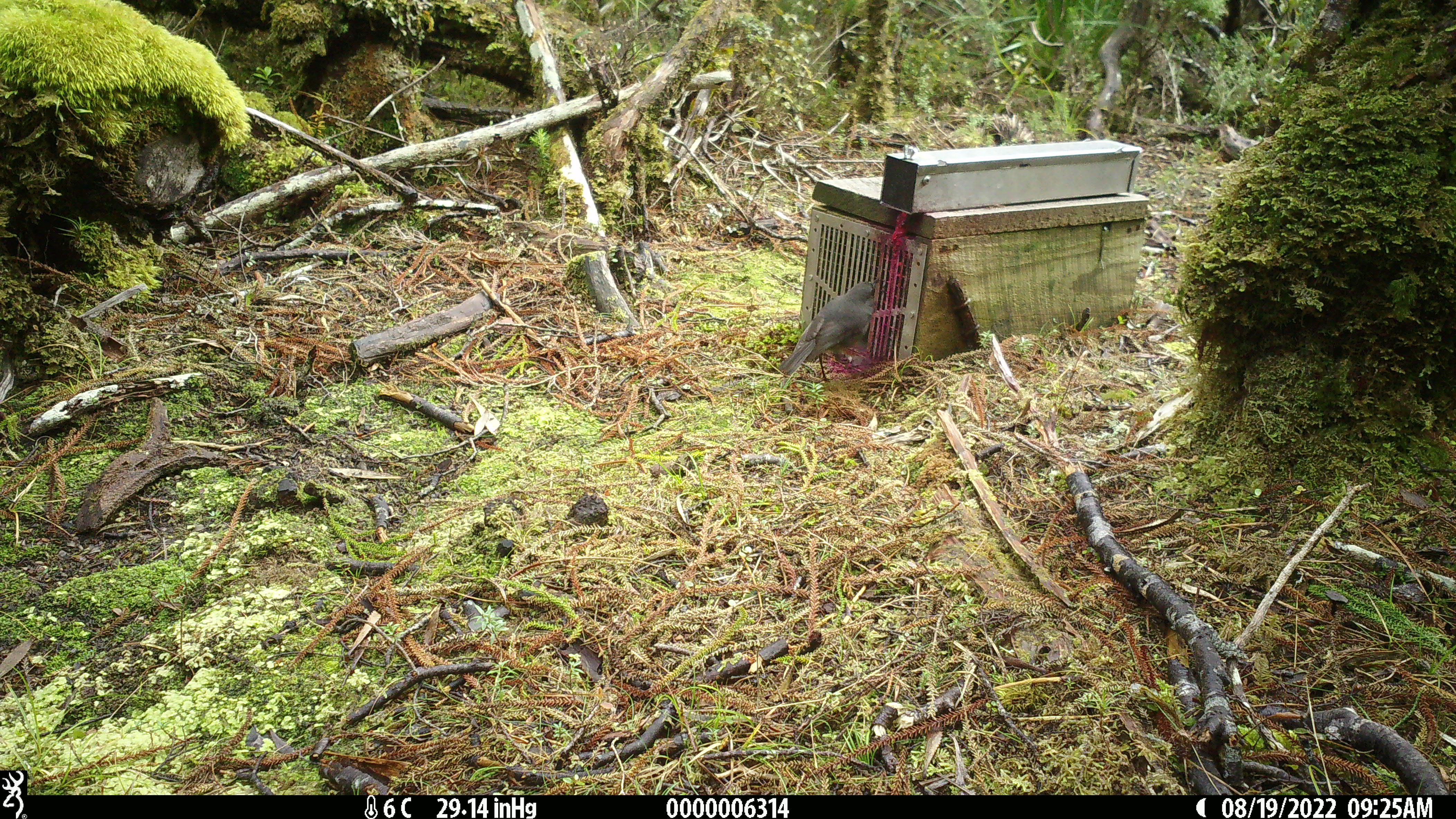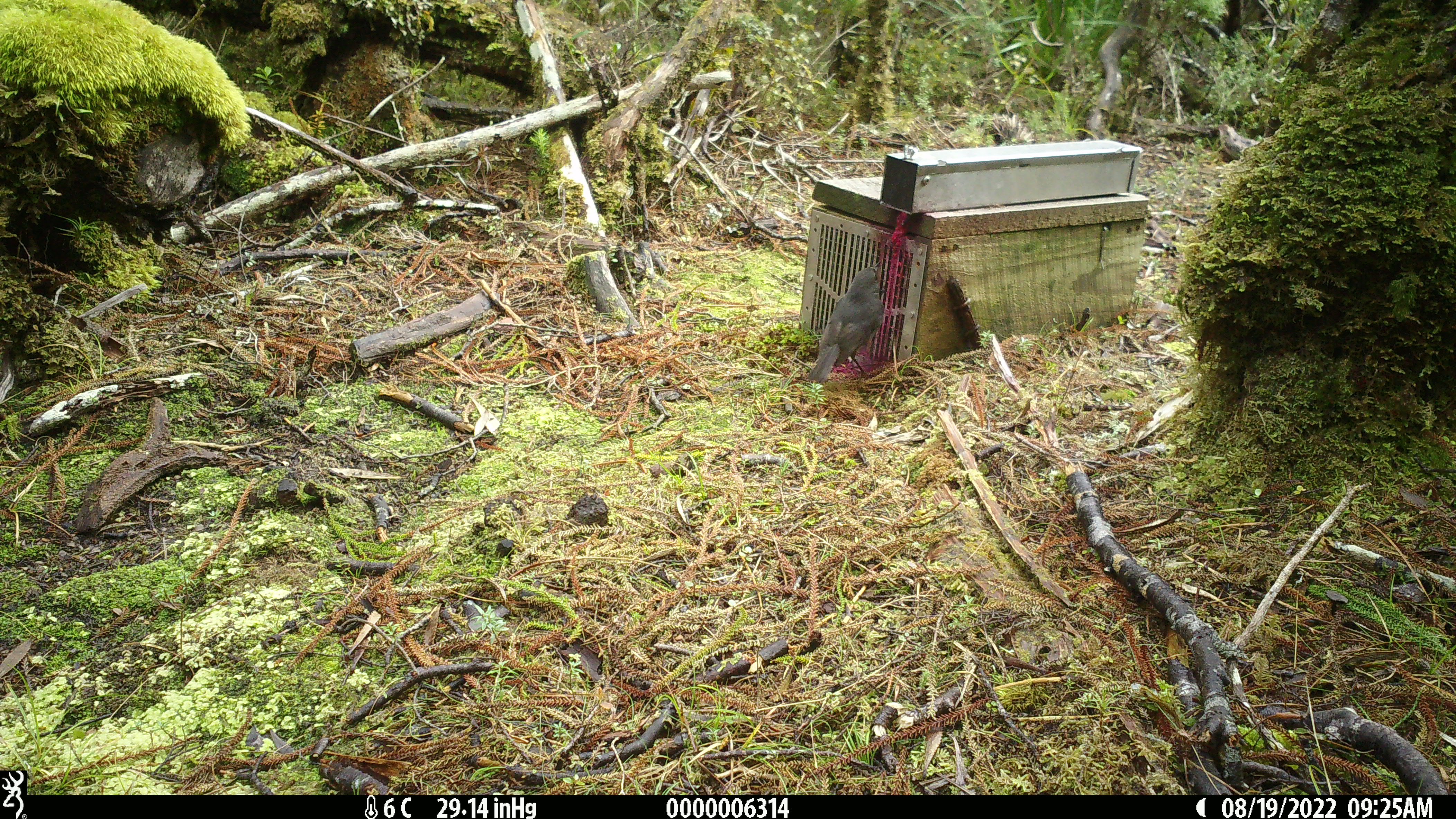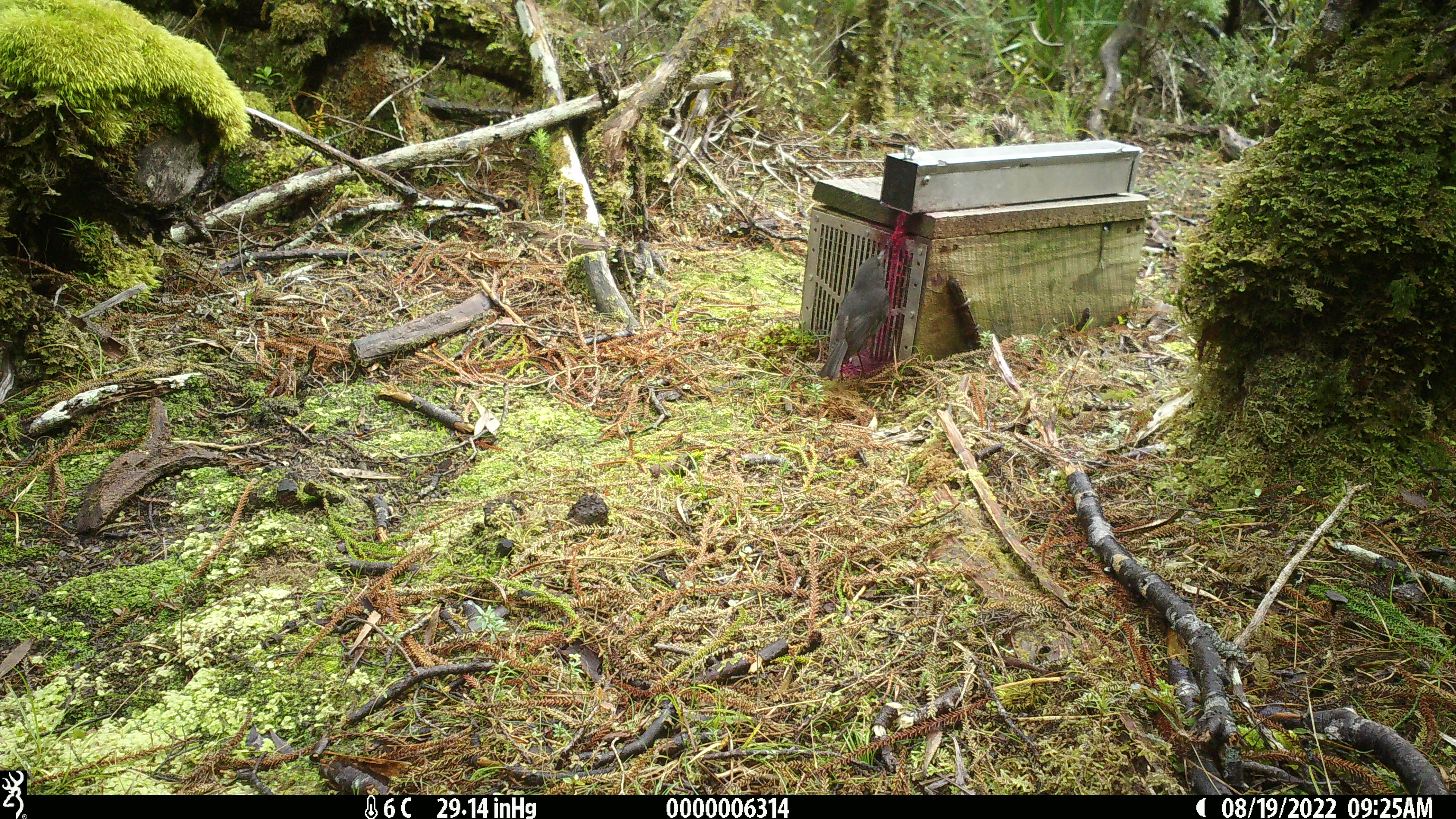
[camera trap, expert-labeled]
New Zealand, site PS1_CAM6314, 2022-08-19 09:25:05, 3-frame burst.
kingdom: Animalia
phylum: Chordata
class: Aves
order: Passeriformes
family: Petroicidae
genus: Petroica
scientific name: Petroica australis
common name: new zealand robin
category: robin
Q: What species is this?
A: Robin (new zealand robin) (Petroica australis).